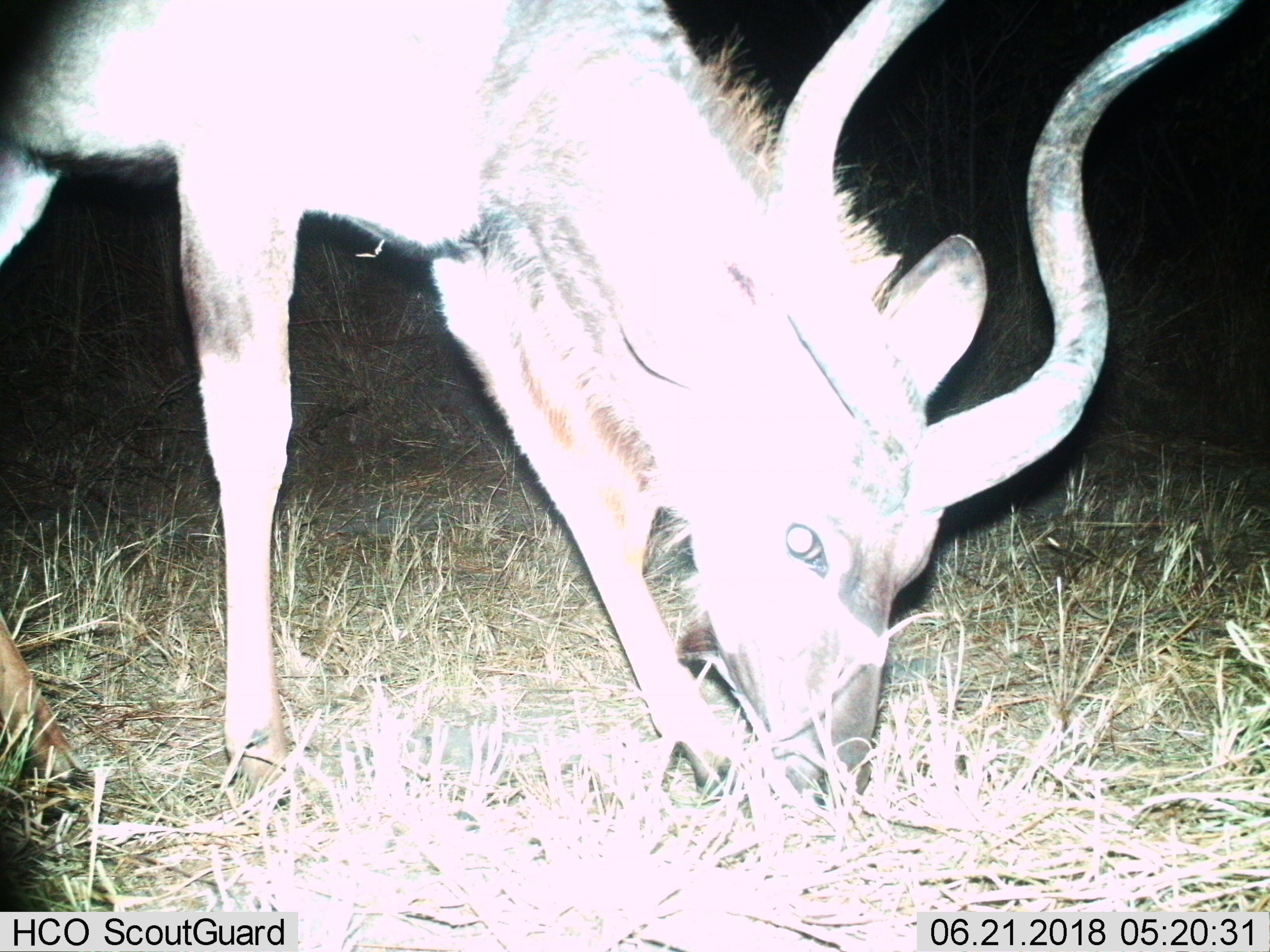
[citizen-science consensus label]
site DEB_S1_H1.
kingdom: Animalia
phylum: Chordata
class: Mammalia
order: Artiodactyla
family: Bovidae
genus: Tragelaphus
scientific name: Tragelaphus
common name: kudu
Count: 1.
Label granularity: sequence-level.